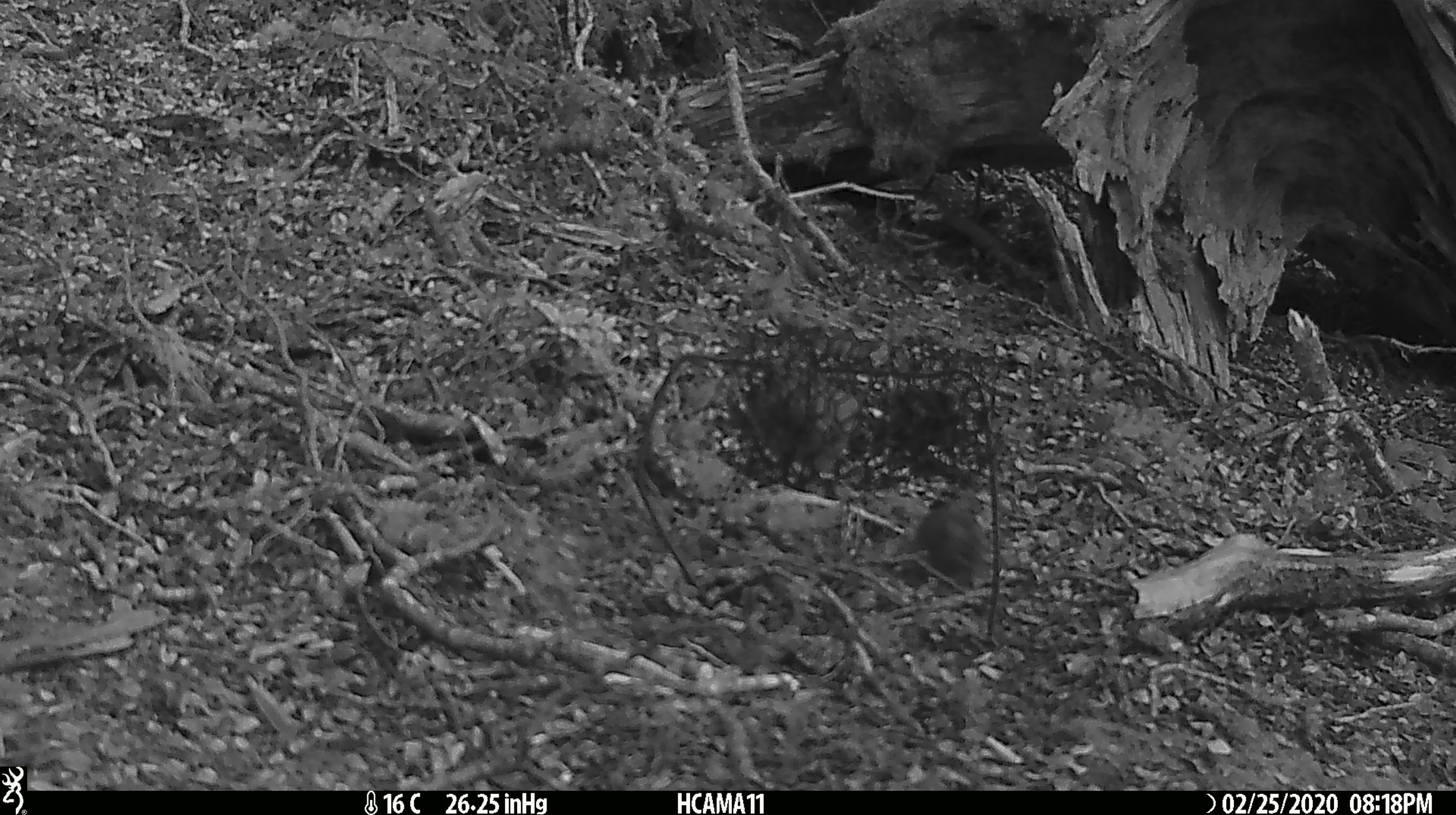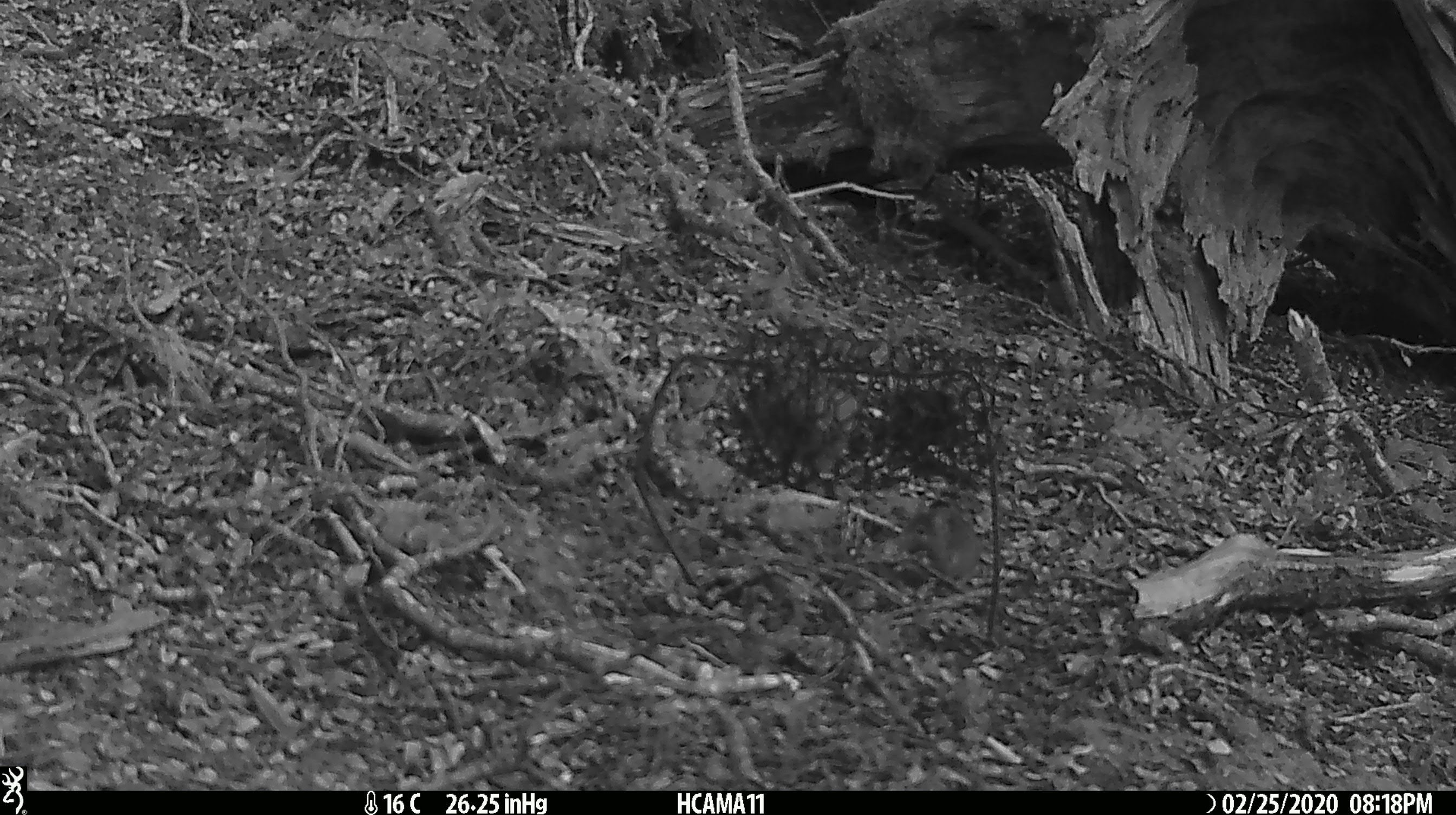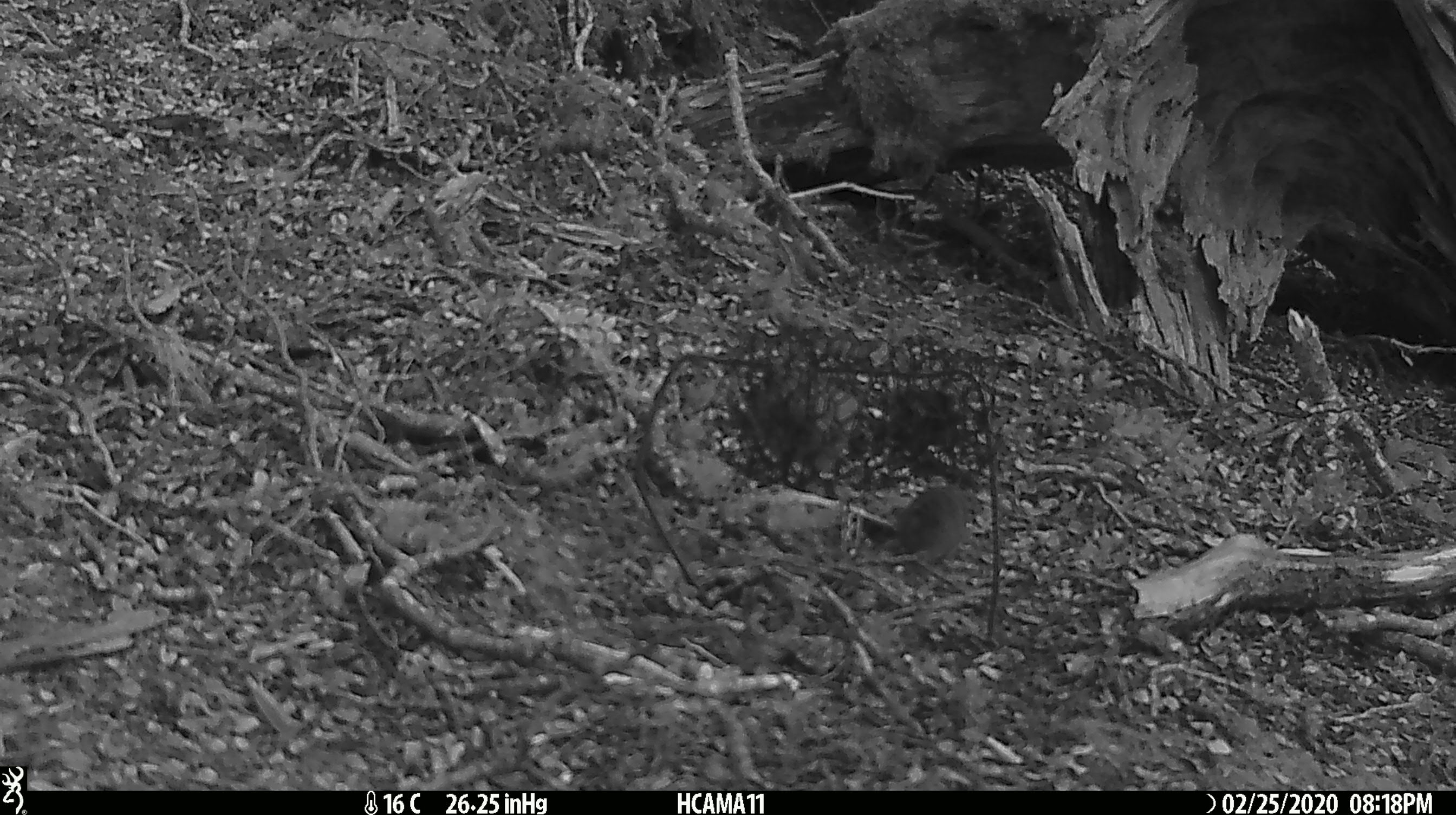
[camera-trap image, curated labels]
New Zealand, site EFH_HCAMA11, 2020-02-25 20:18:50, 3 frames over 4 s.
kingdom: Animalia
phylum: Chordata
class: Mammalia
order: Rodentia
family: Muridae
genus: Mus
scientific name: Mus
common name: mouse